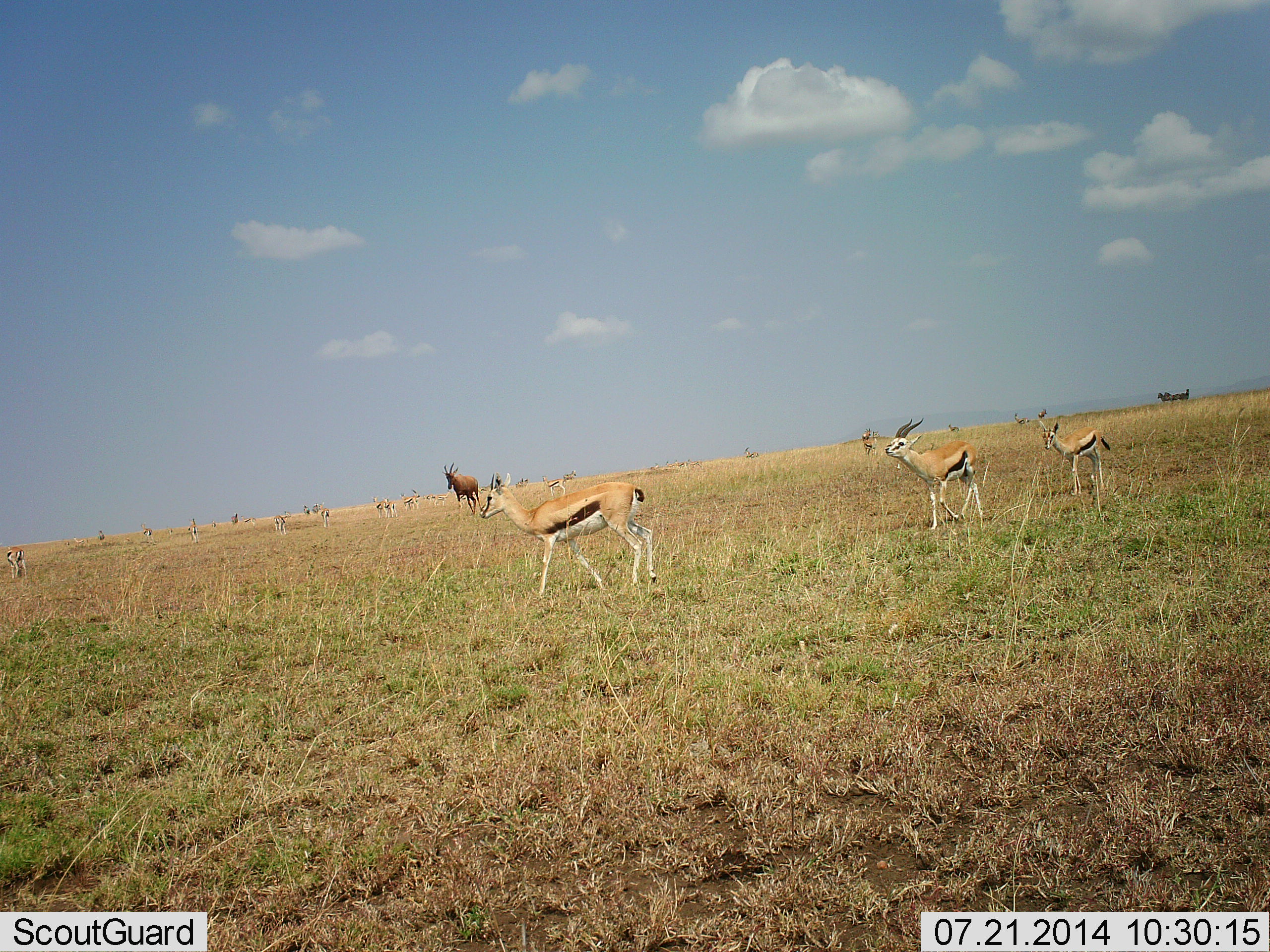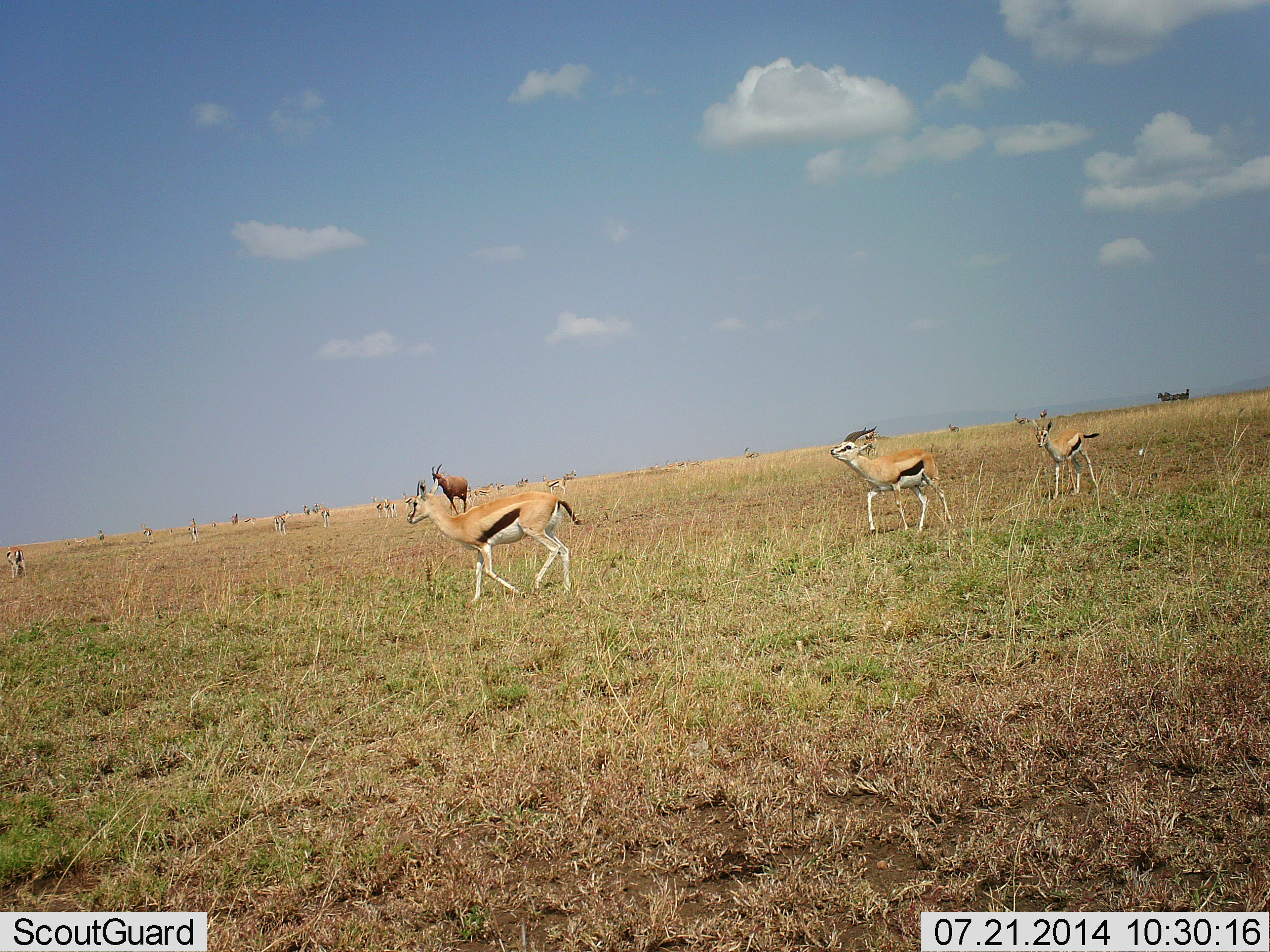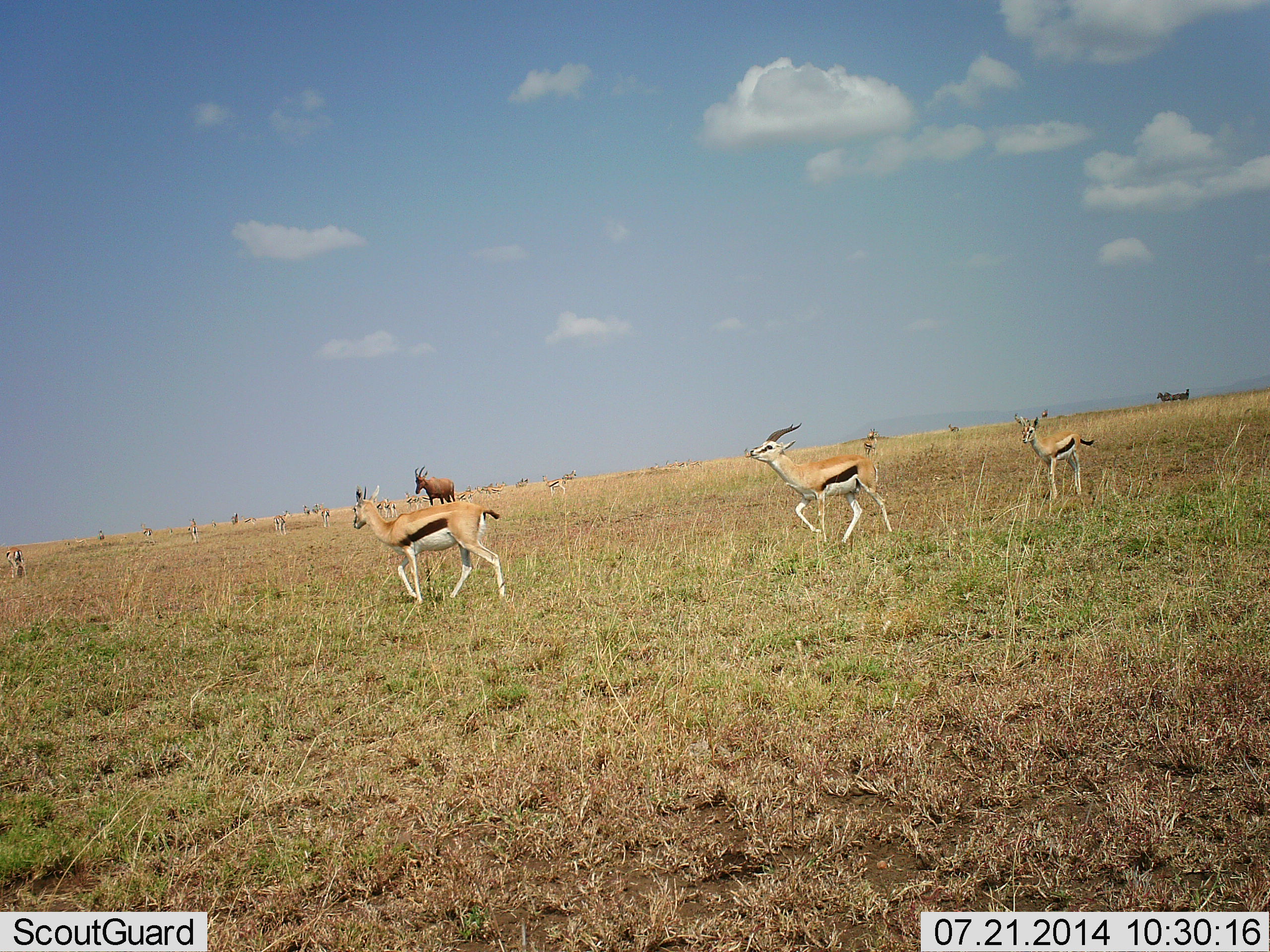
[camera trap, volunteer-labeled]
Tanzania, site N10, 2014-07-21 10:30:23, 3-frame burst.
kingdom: Animalia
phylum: Chordata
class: Mammalia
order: Artiodactyla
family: Bovidae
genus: Eudorcas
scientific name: Eudorcas thomsonii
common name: thomson's gazelle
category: gazellethomsons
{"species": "gazellethomsons (thomson's gazelle) (Eudorcas thomsonii)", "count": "4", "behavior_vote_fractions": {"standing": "32%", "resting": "0%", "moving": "86%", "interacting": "9%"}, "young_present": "14%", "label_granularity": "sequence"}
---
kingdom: Animalia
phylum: Chordata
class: Mammalia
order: Artiodactyla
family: Bovidae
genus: Damaliscus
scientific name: Damaliscus lunatus jimela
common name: topi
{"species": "topi (Damaliscus lunatus jimela)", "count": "1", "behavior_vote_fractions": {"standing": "40%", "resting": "0%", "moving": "60%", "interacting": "0%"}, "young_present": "0%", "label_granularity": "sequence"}